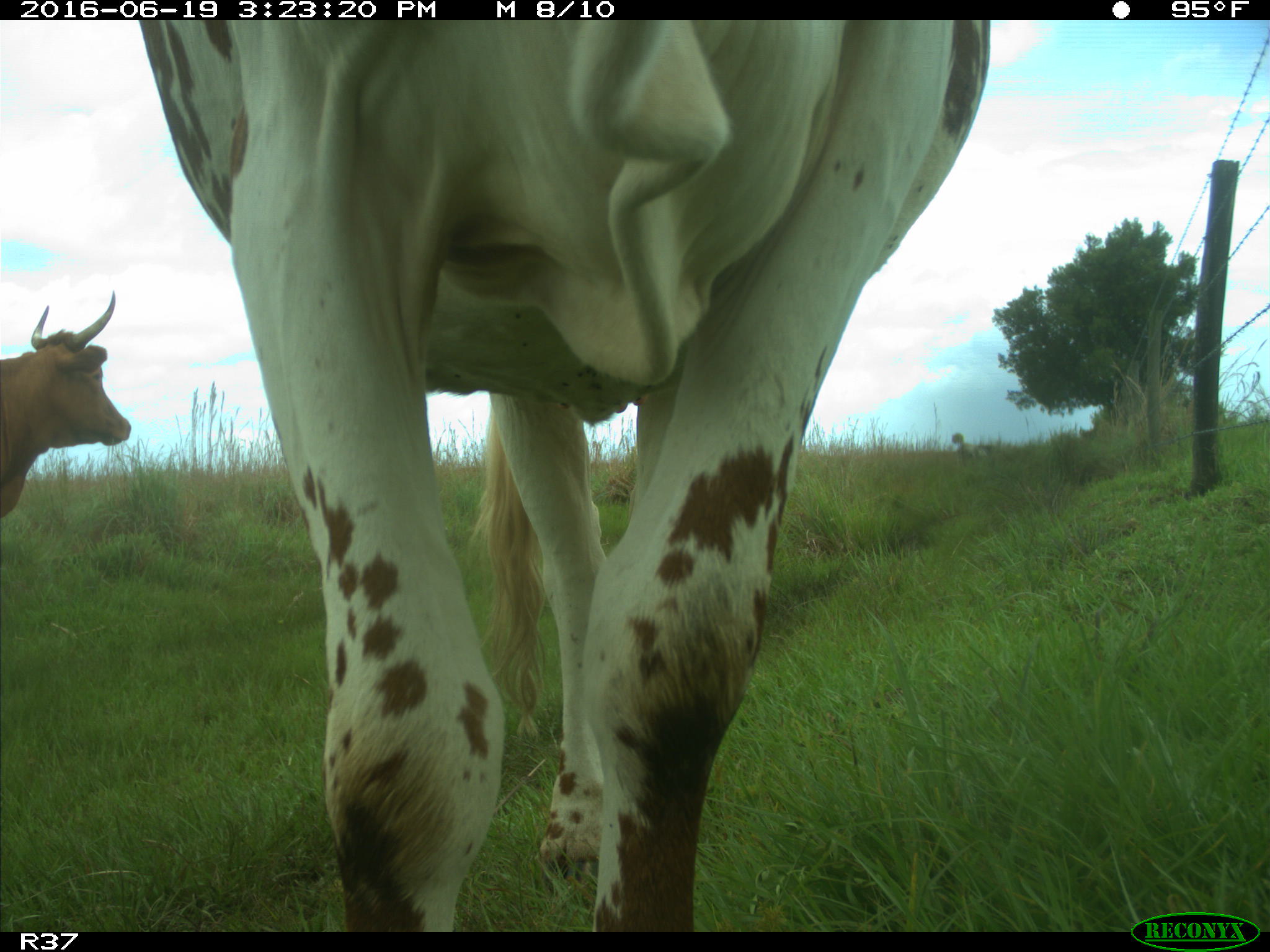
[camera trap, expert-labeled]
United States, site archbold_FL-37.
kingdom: Animalia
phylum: Chordata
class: Mammalia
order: Artiodactyla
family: Bovidae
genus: Bos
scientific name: Bos taurus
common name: domestic cow